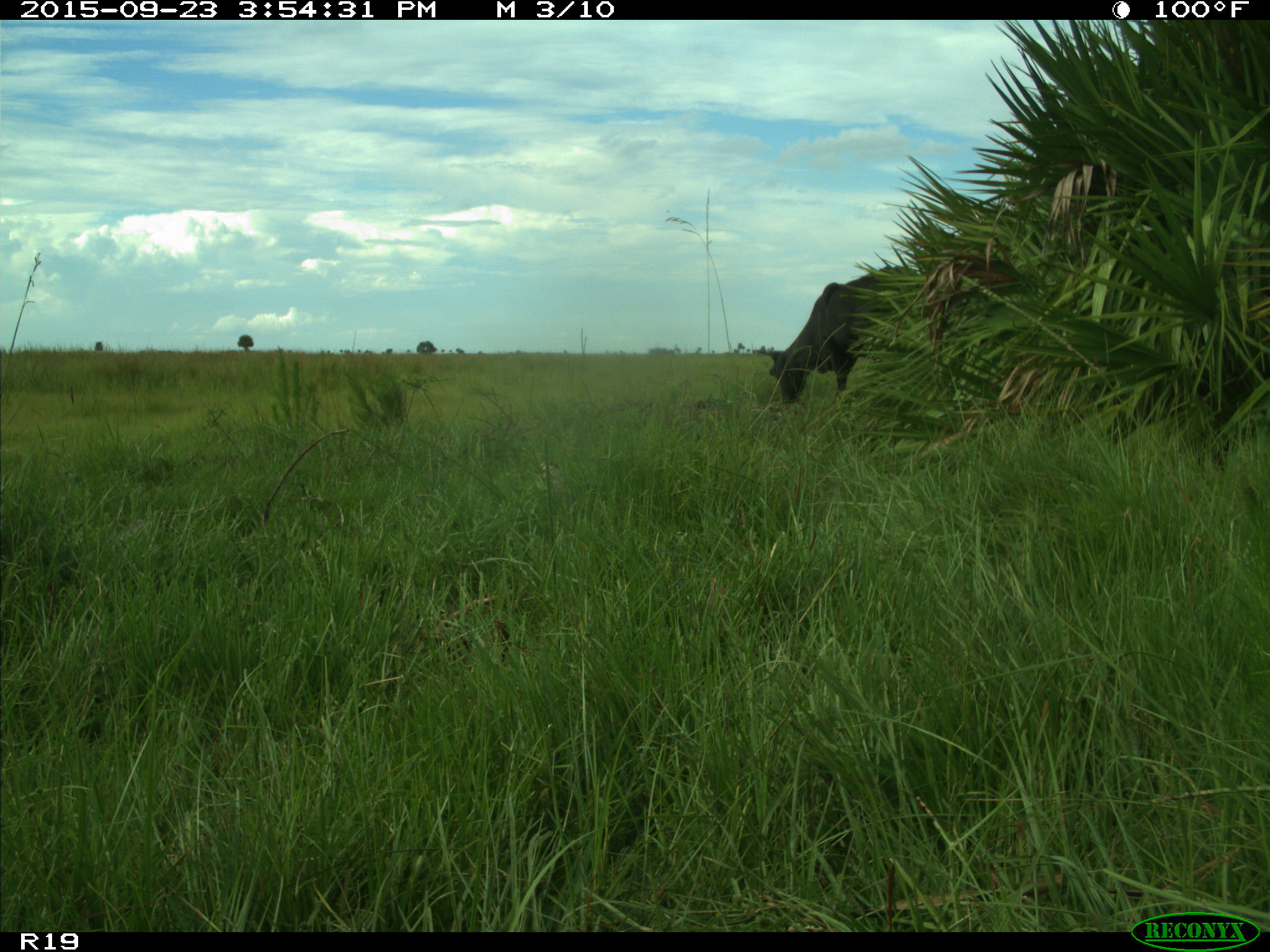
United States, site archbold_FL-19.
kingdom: Animalia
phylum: Chordata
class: Mammalia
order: Artiodactyla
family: Bovidae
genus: Bos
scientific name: Bos taurus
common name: domestic cow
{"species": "Bos taurus (domestic cow)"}